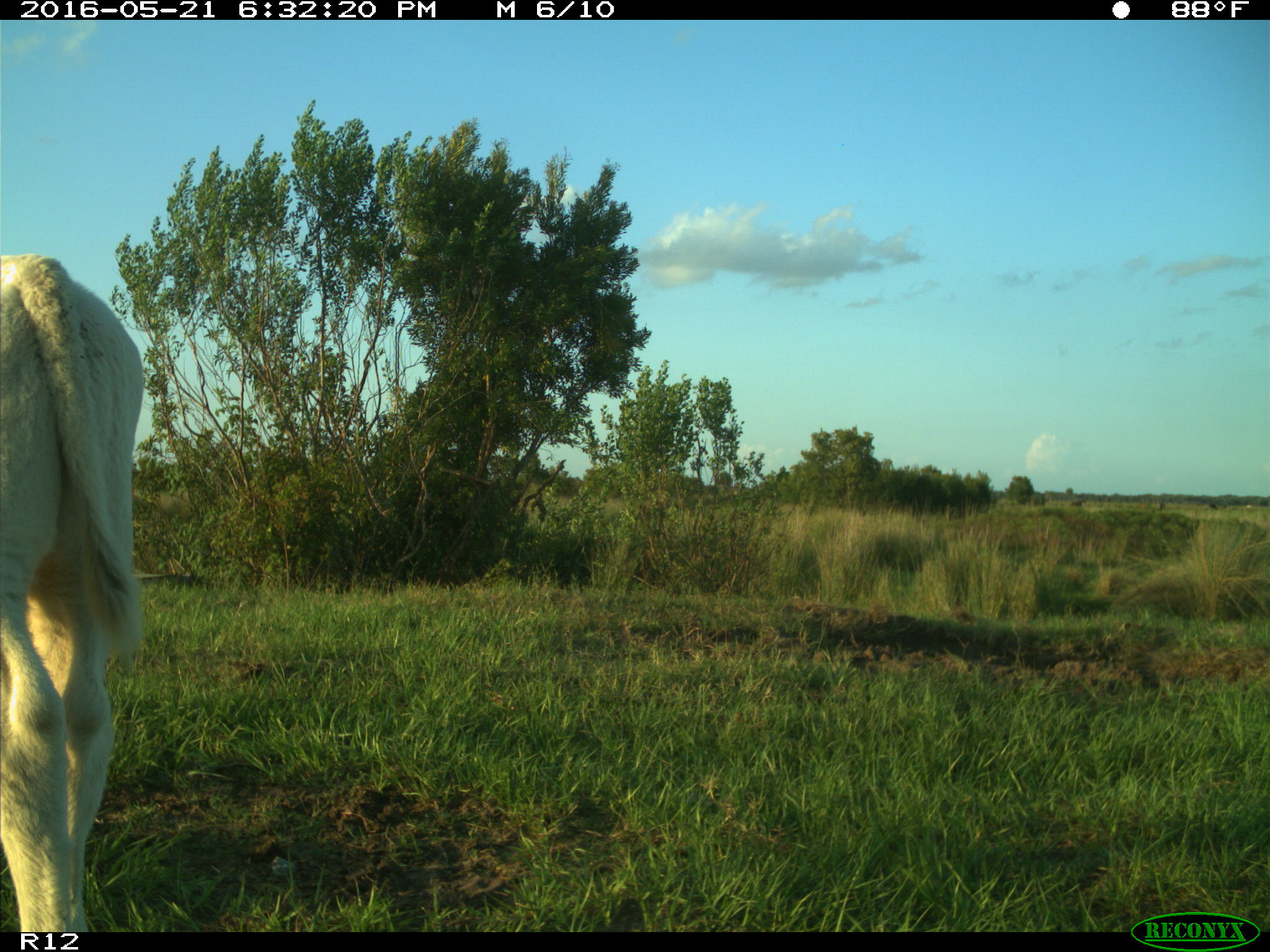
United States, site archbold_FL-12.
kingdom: Animalia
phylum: Chordata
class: Mammalia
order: Artiodactyla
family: Bovidae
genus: Bos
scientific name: Bos taurus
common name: domestic cow